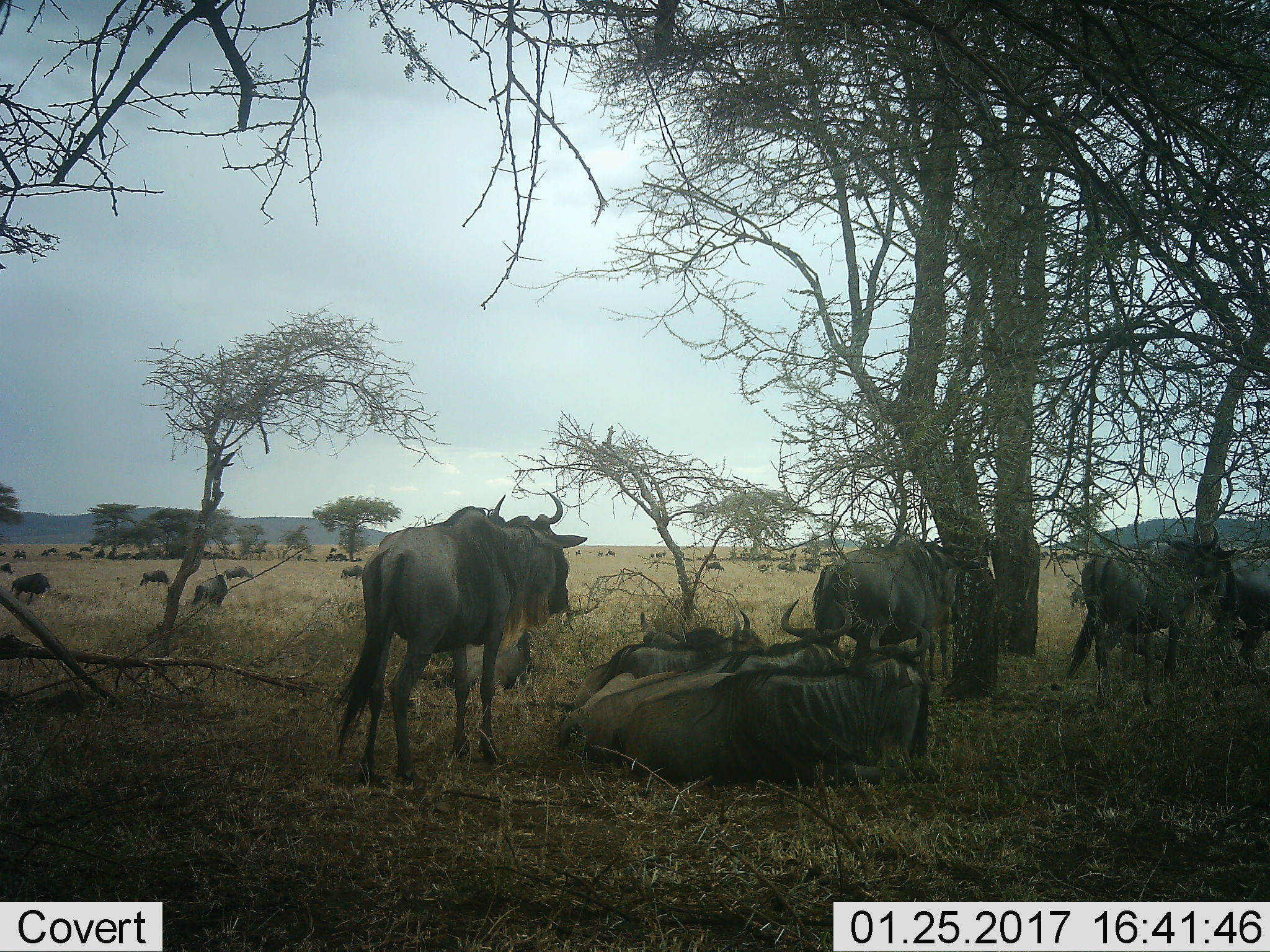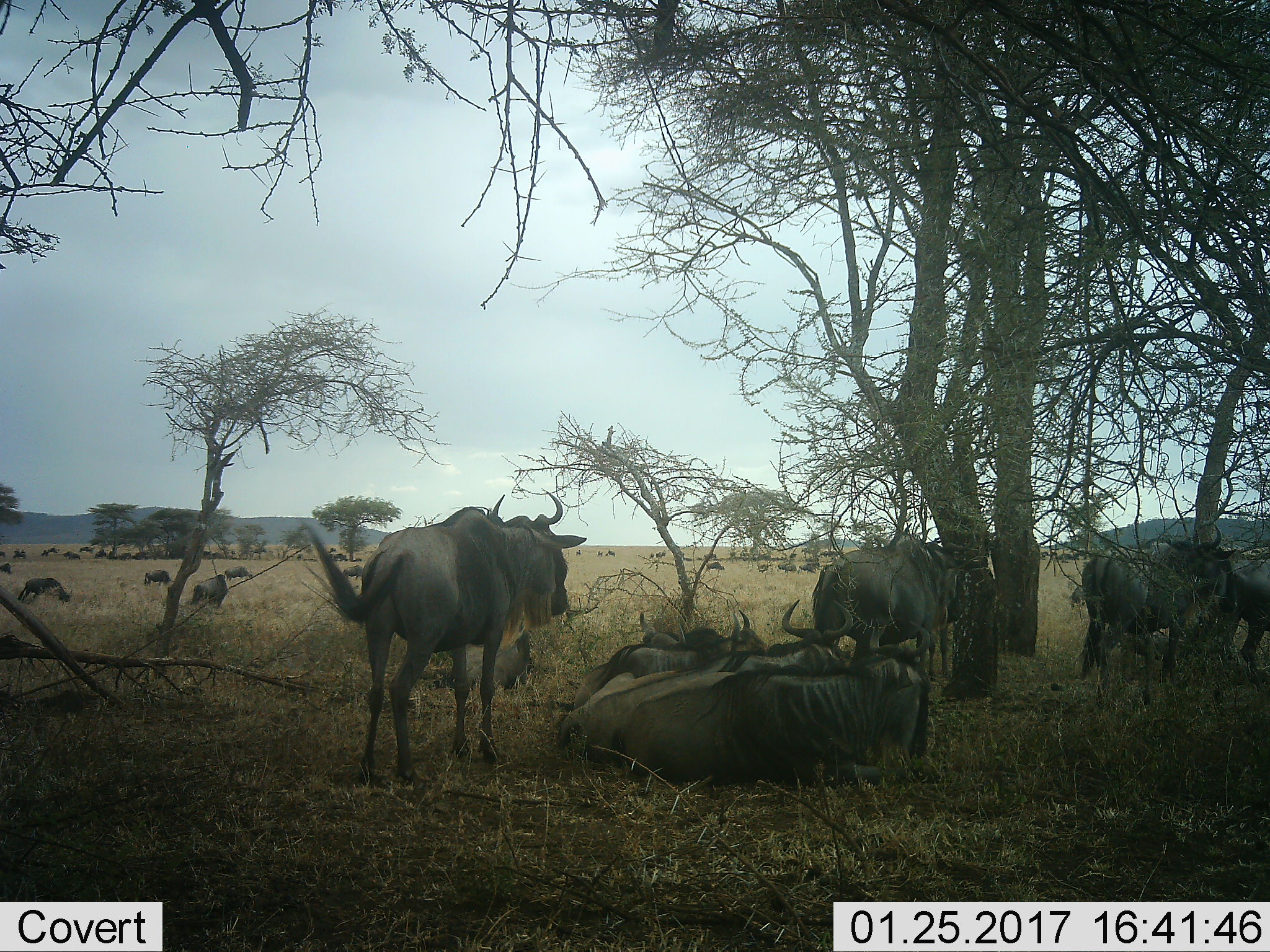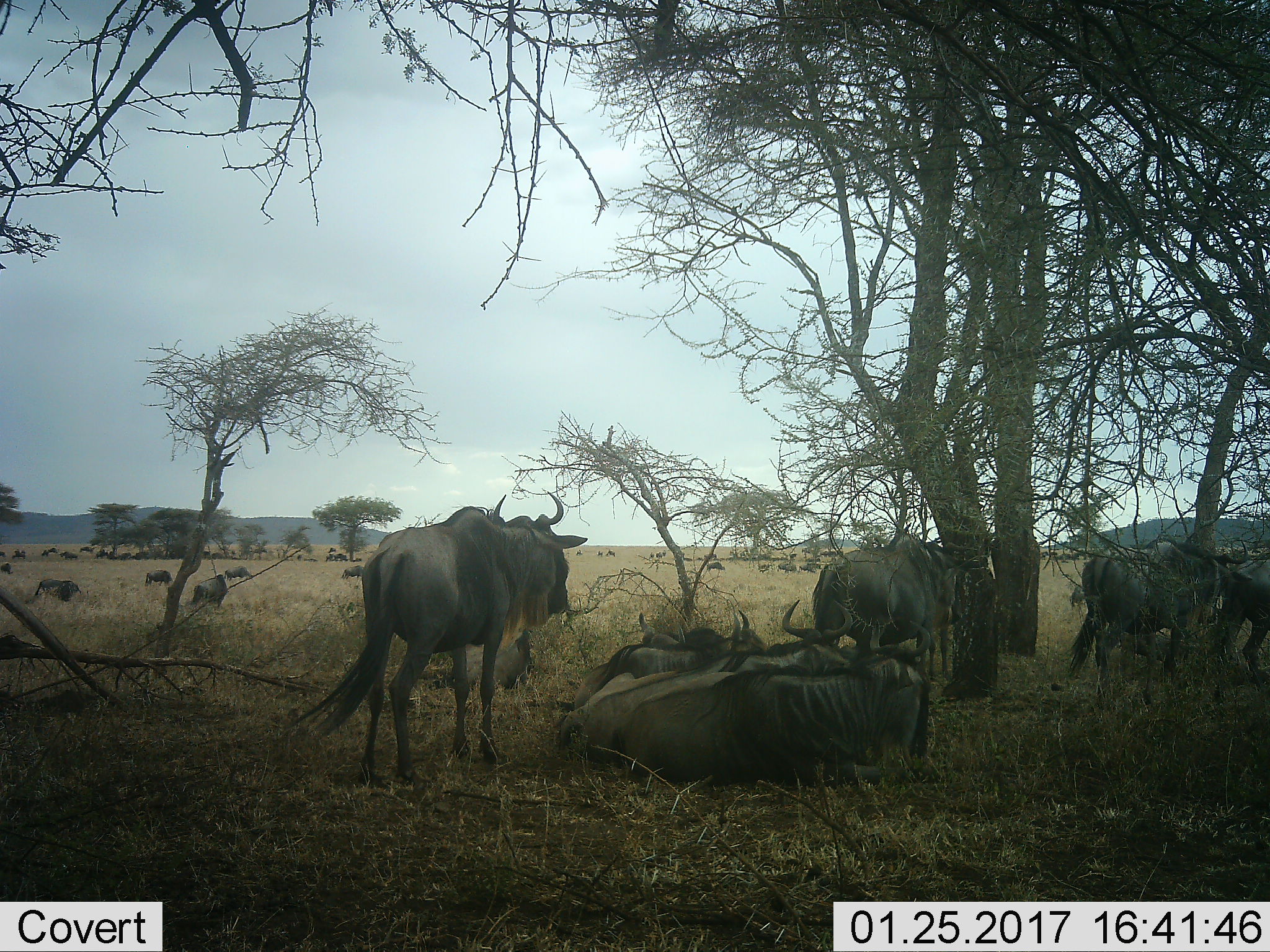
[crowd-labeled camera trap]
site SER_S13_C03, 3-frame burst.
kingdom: Animalia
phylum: Chordata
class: Mammalia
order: Artiodactyla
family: Bovidae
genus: Connochaetes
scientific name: Connochaetes taurinus taurinus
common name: blue wildebeest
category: wildebeestblue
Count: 11-50.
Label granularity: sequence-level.